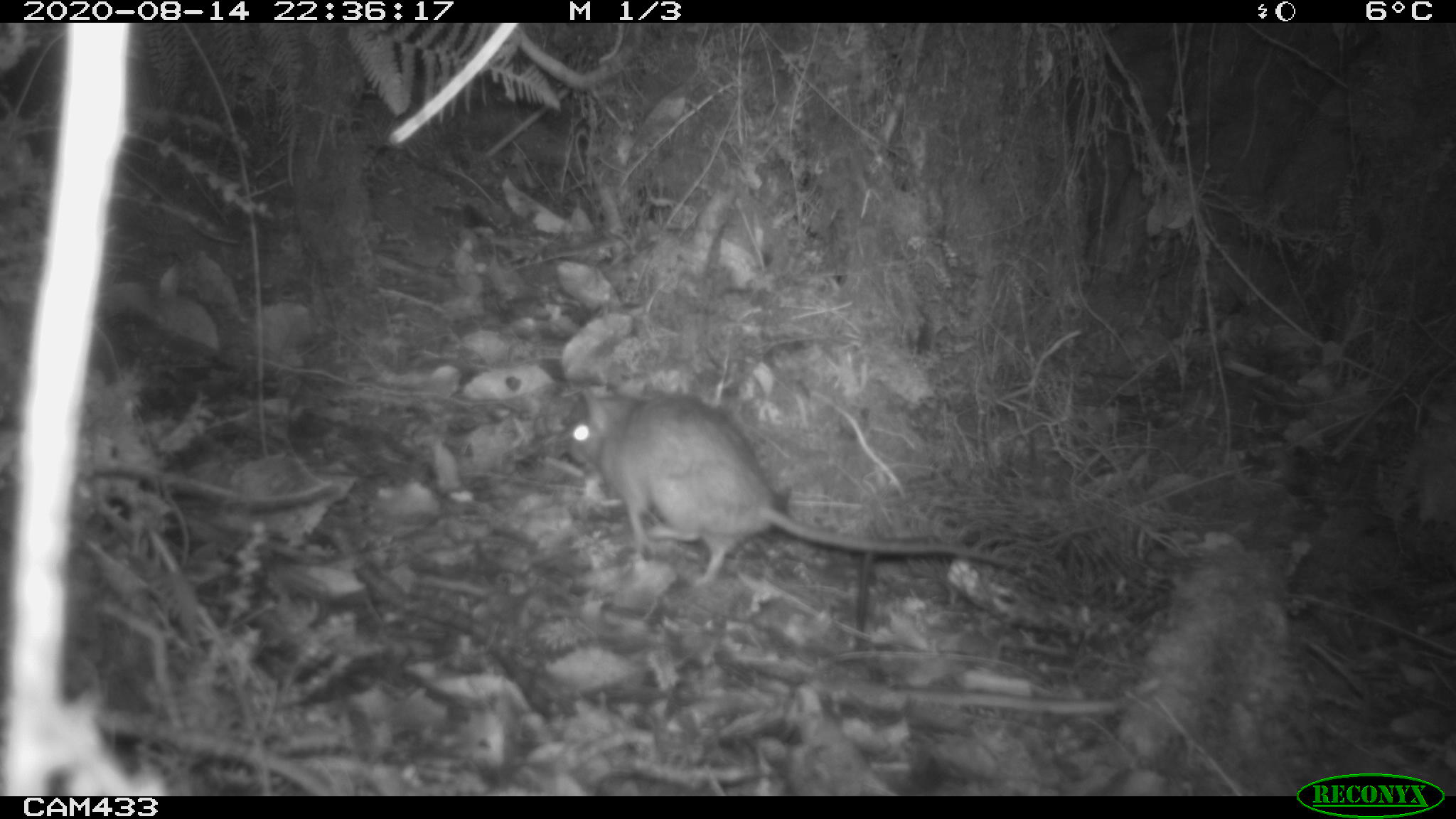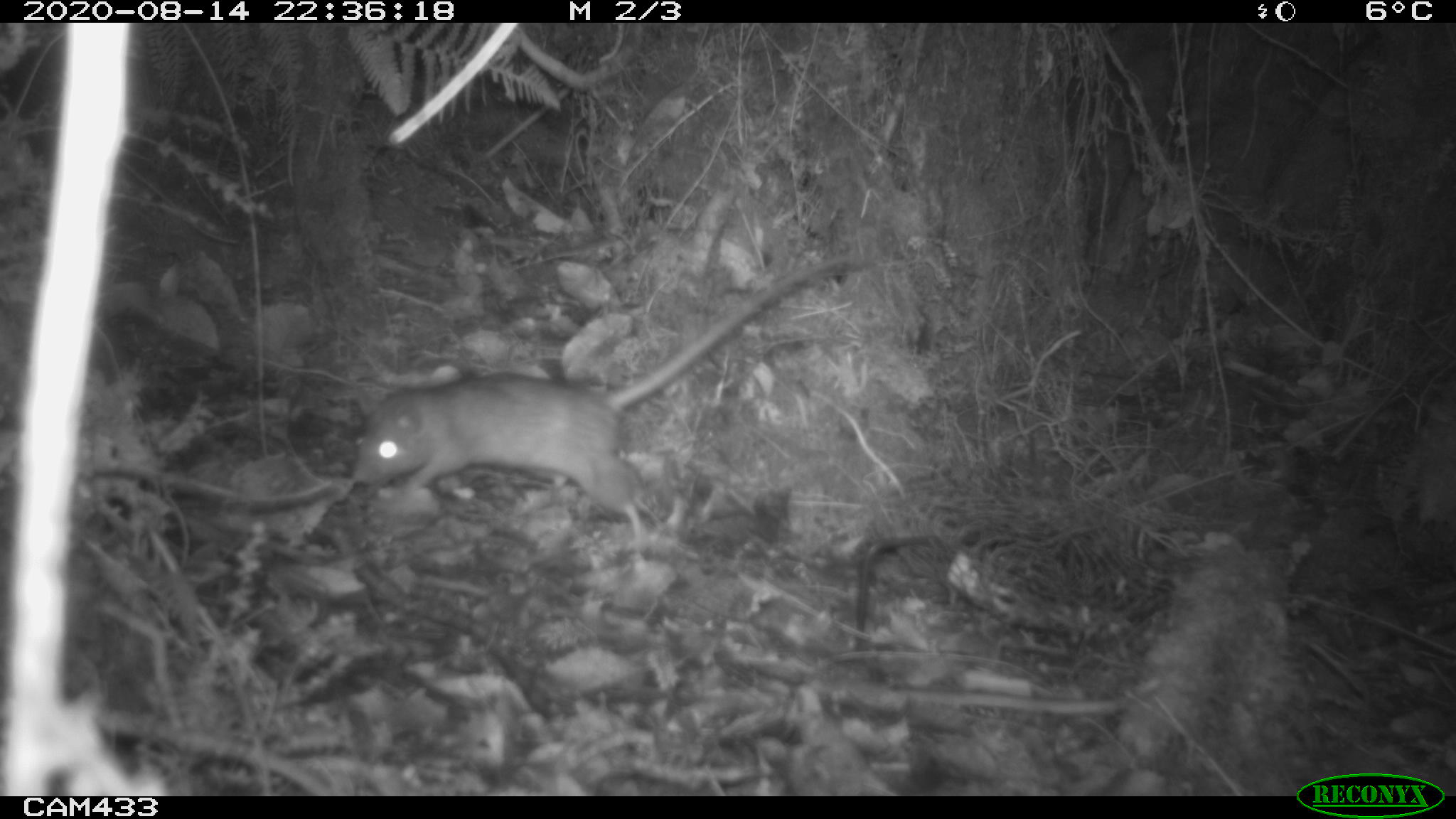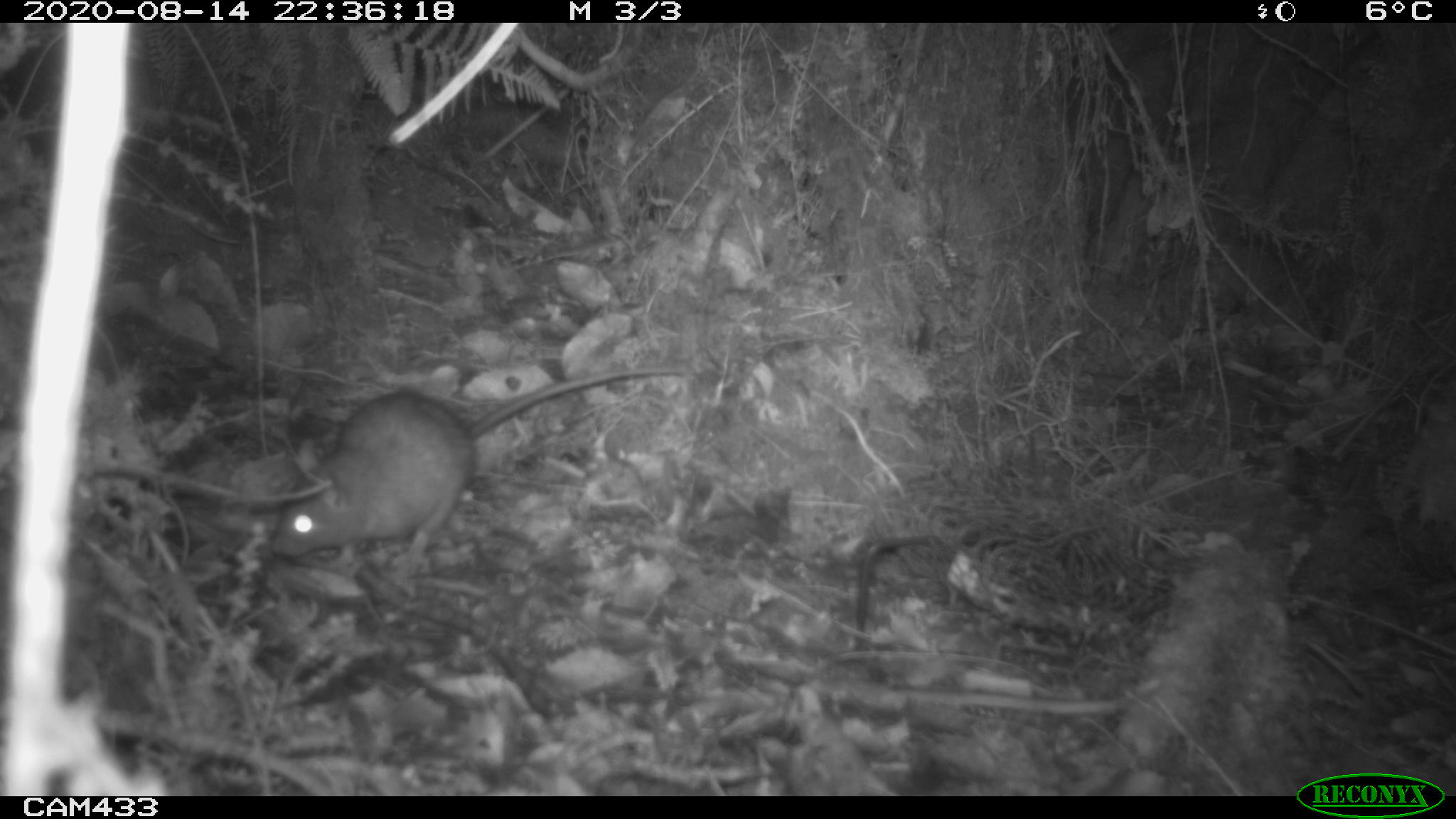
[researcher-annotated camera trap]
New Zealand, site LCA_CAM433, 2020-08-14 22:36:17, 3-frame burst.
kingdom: Animalia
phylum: Chordata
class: Mammalia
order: Rodentia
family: Muridae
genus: Rattus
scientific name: Rattus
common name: rat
Rat (Rattus).